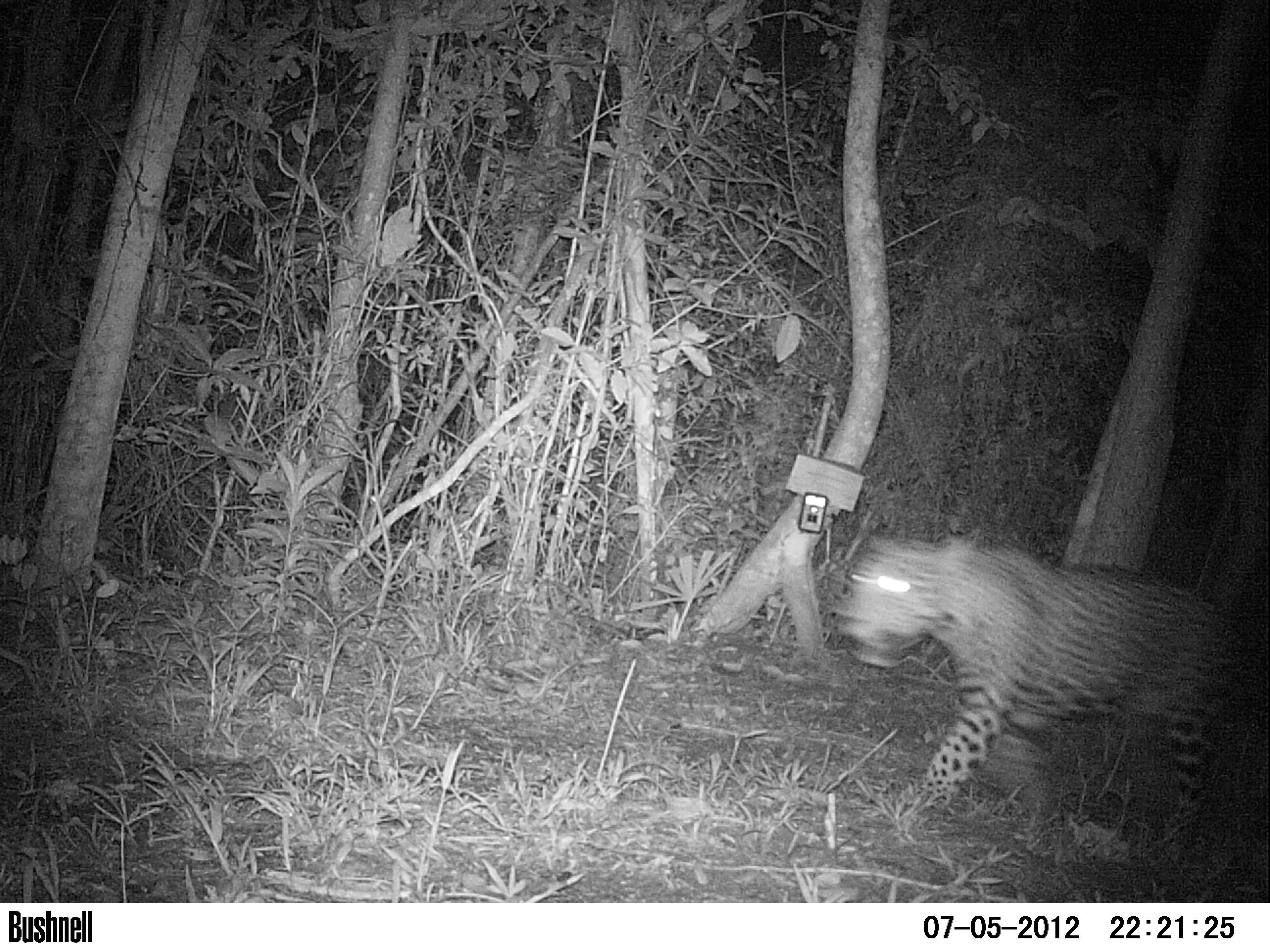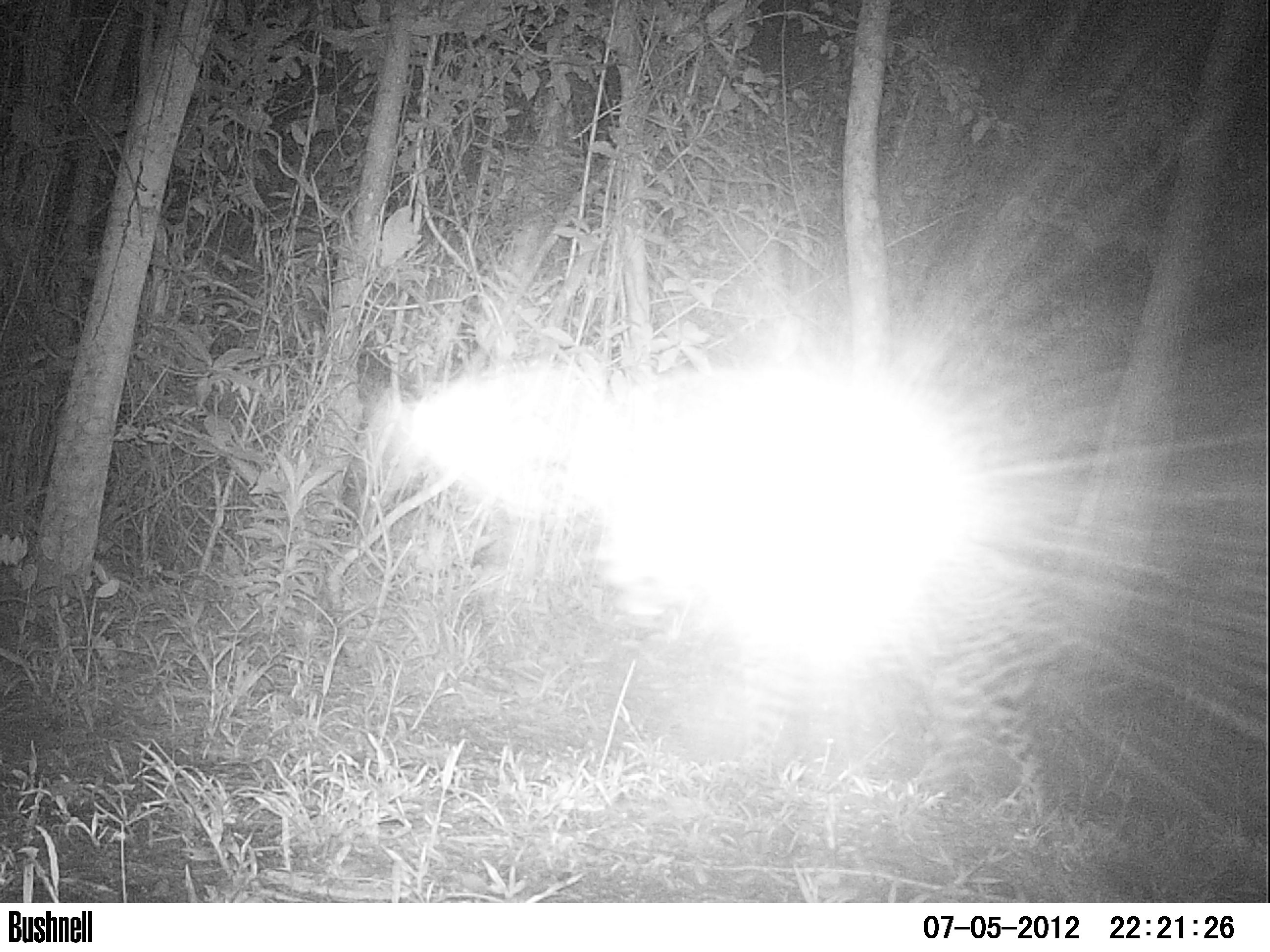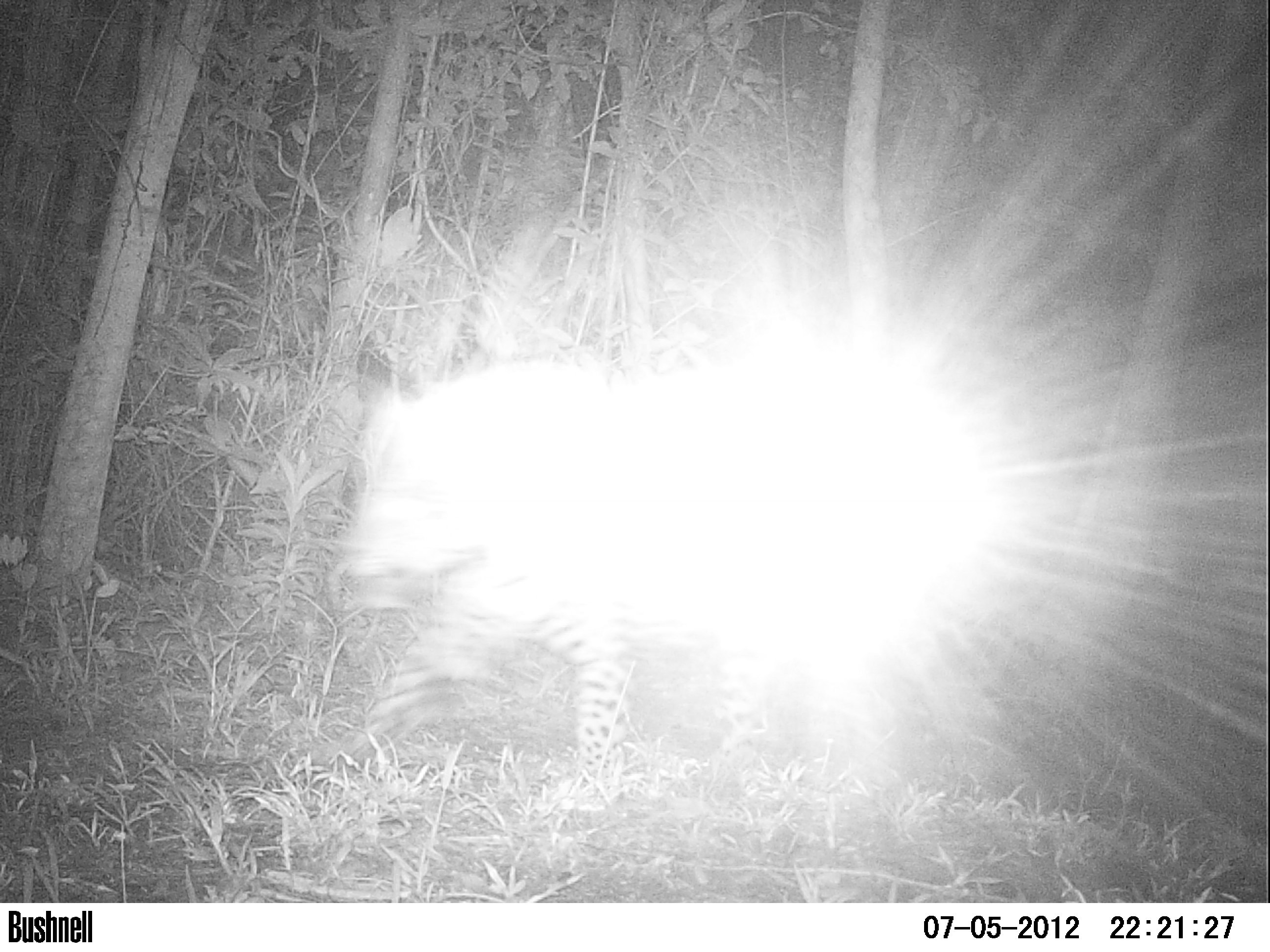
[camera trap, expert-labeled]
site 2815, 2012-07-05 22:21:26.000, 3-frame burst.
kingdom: Animalia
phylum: Chordata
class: Mammalia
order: Carnivora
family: Felidae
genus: Panthera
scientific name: Panthera onca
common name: jaguar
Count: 1.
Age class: adult.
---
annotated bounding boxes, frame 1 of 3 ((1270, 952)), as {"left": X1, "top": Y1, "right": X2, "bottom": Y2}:
panthera onca: {"left": 837, "top": 533, "right": 1266, "bottom": 845}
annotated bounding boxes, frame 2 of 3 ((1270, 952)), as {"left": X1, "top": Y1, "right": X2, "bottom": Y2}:
panthera onca: {"left": 725, "top": 534, "right": 1079, "bottom": 811}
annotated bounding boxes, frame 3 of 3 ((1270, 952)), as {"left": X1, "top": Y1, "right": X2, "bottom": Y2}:
panthera onca: {"left": 329, "top": 351, "right": 994, "bottom": 810}